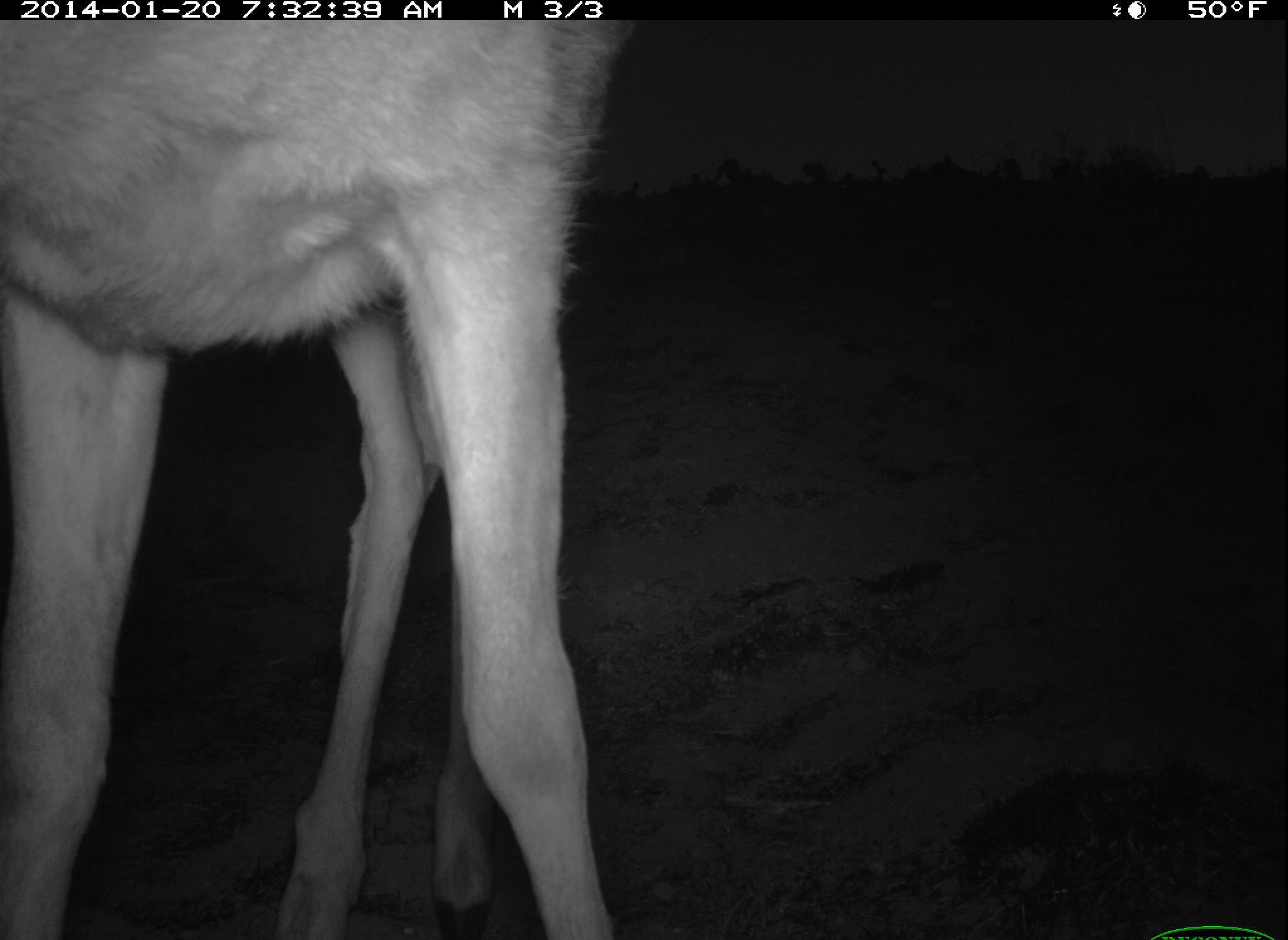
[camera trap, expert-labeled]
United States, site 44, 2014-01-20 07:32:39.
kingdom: Animalia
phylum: Chordata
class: Mammalia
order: Artiodactyla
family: Cervidae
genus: Odocoileus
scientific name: Odocoileus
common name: deer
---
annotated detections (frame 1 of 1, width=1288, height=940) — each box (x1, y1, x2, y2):
deer: (2, 17, 617, 937)